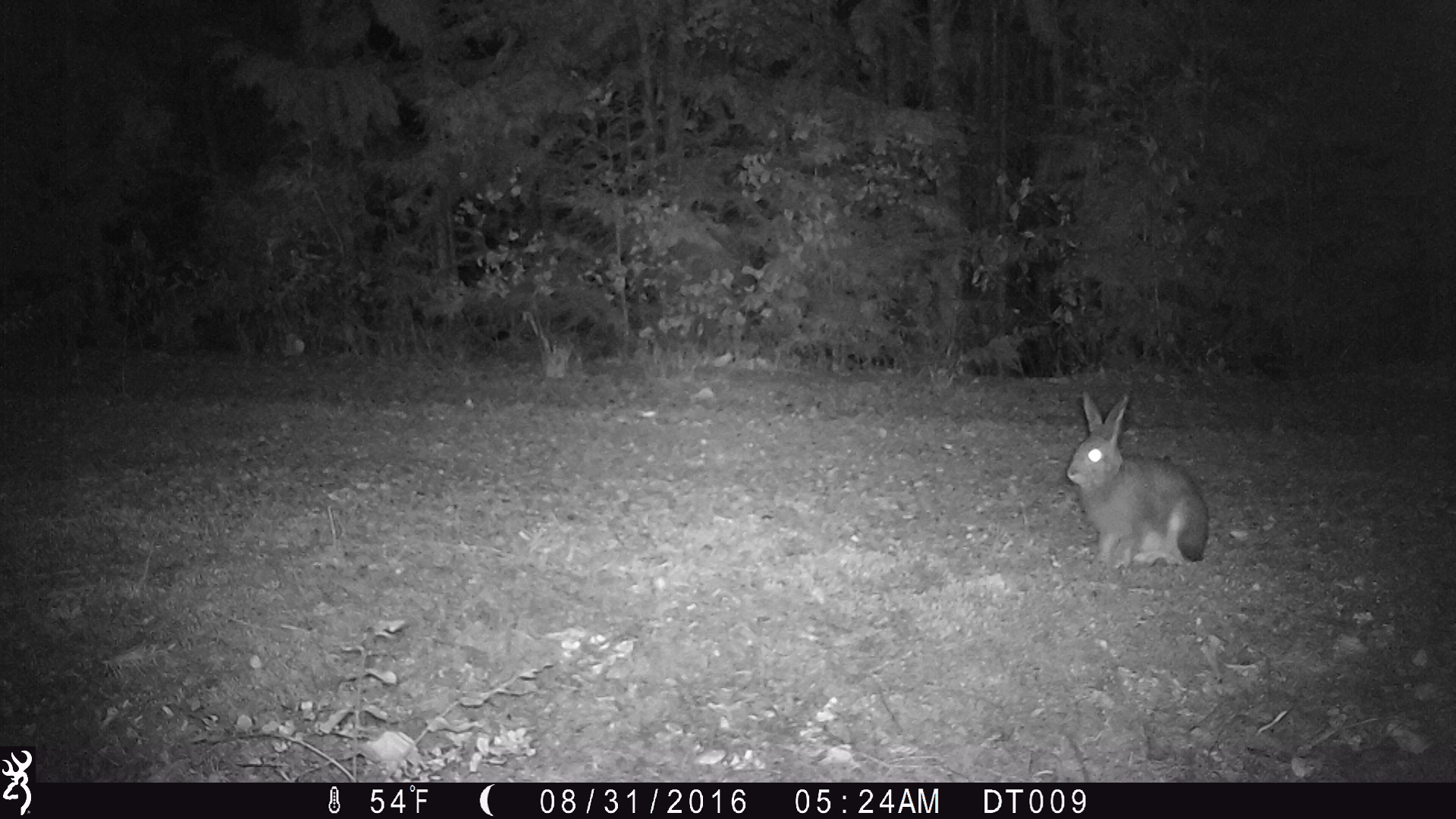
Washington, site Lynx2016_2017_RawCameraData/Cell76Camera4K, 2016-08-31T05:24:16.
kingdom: Animalia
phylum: Chordata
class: Mammalia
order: Lagomorpha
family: Leporidae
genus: Lepus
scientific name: Lepus americanus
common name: snowshoe hare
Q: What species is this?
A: Lepus americanus (snowshoe hare).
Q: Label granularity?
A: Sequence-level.